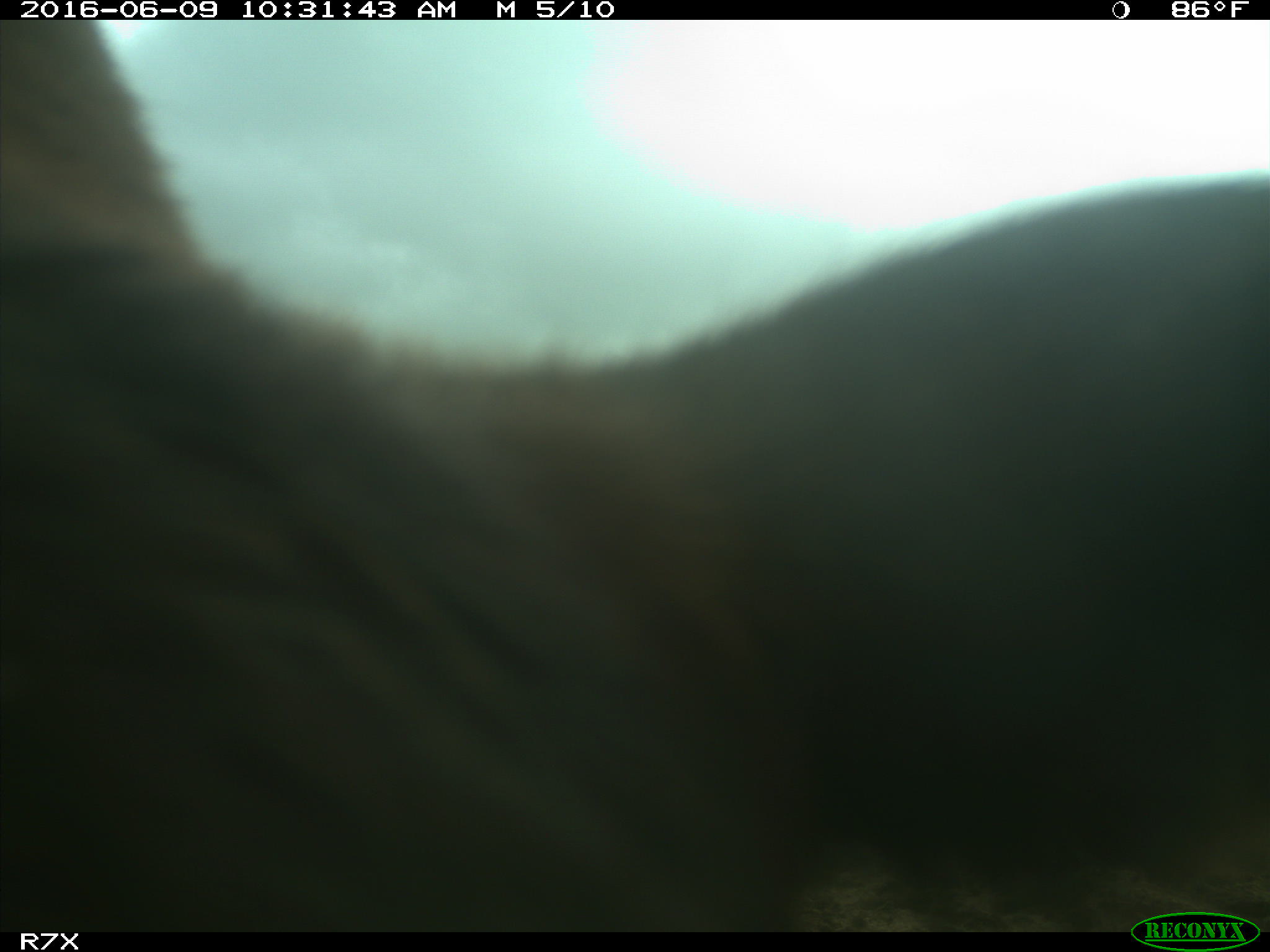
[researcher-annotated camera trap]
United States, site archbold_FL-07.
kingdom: Animalia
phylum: Chordata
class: Mammalia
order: Artiodactyla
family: Bovidae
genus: Bos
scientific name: Bos taurus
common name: domestic cow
Bos taurus (domestic cow).